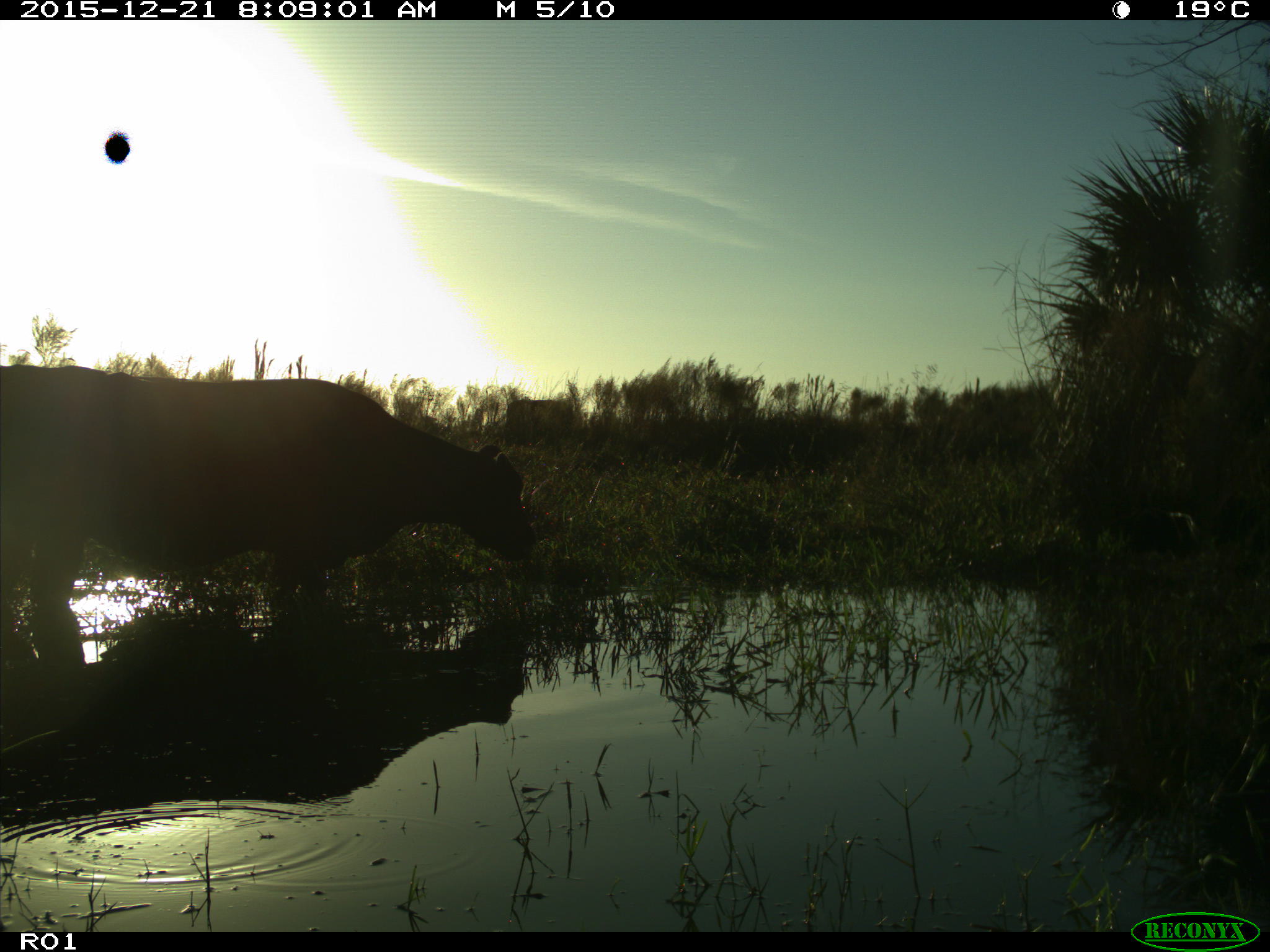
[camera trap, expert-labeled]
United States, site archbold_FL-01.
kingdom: Animalia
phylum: Chordata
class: Mammalia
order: Artiodactyla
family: Bovidae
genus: Bos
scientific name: Bos taurus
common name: domestic cow